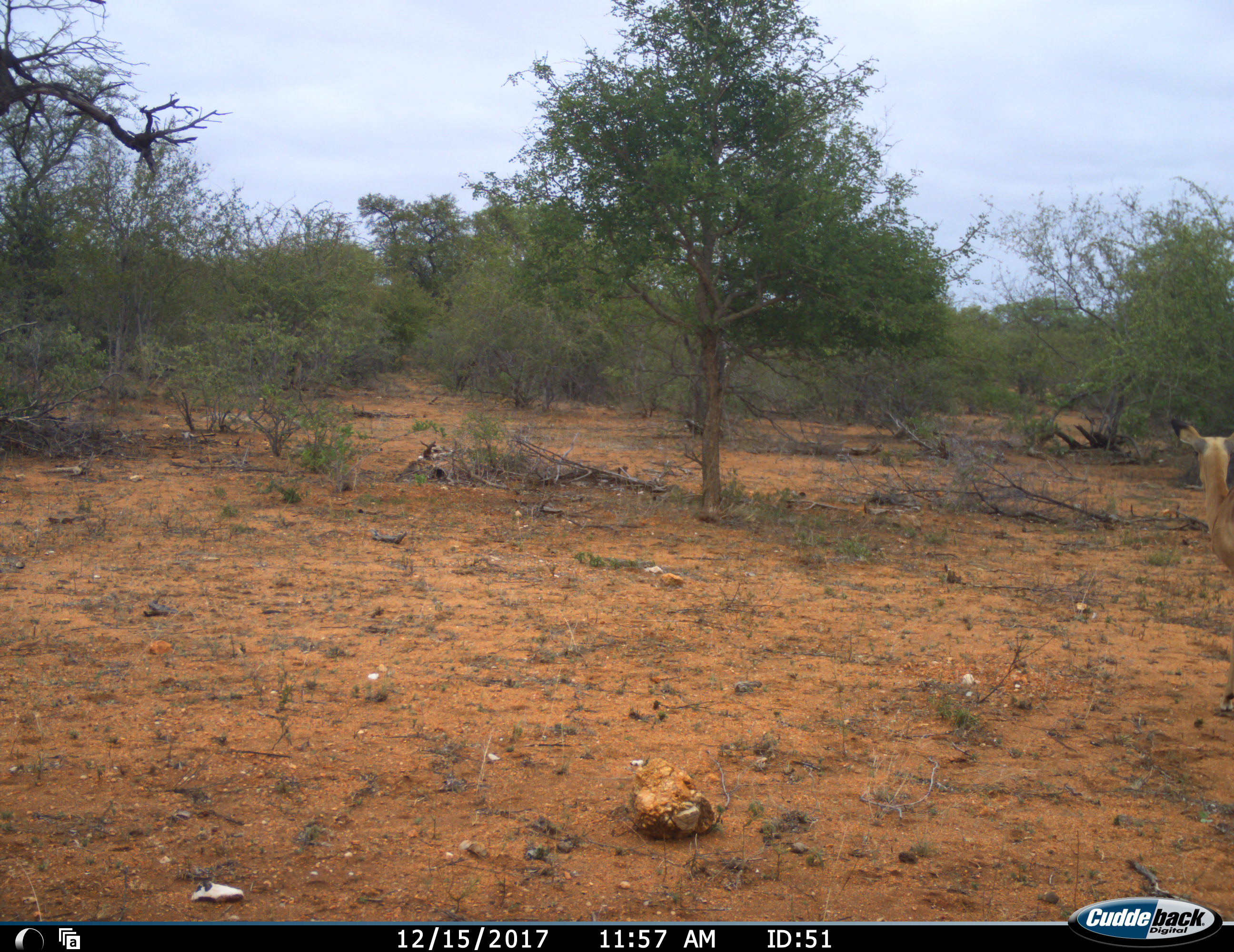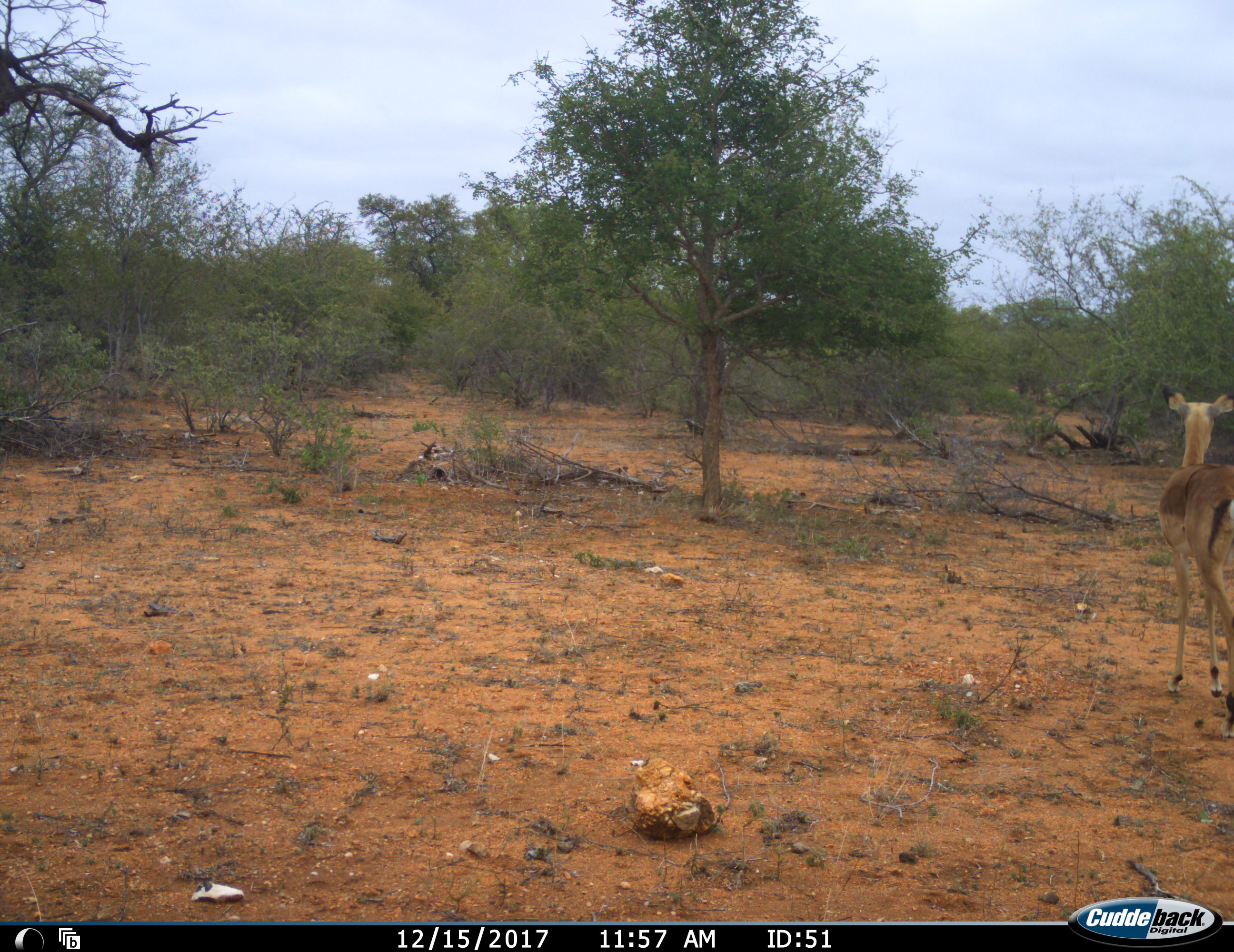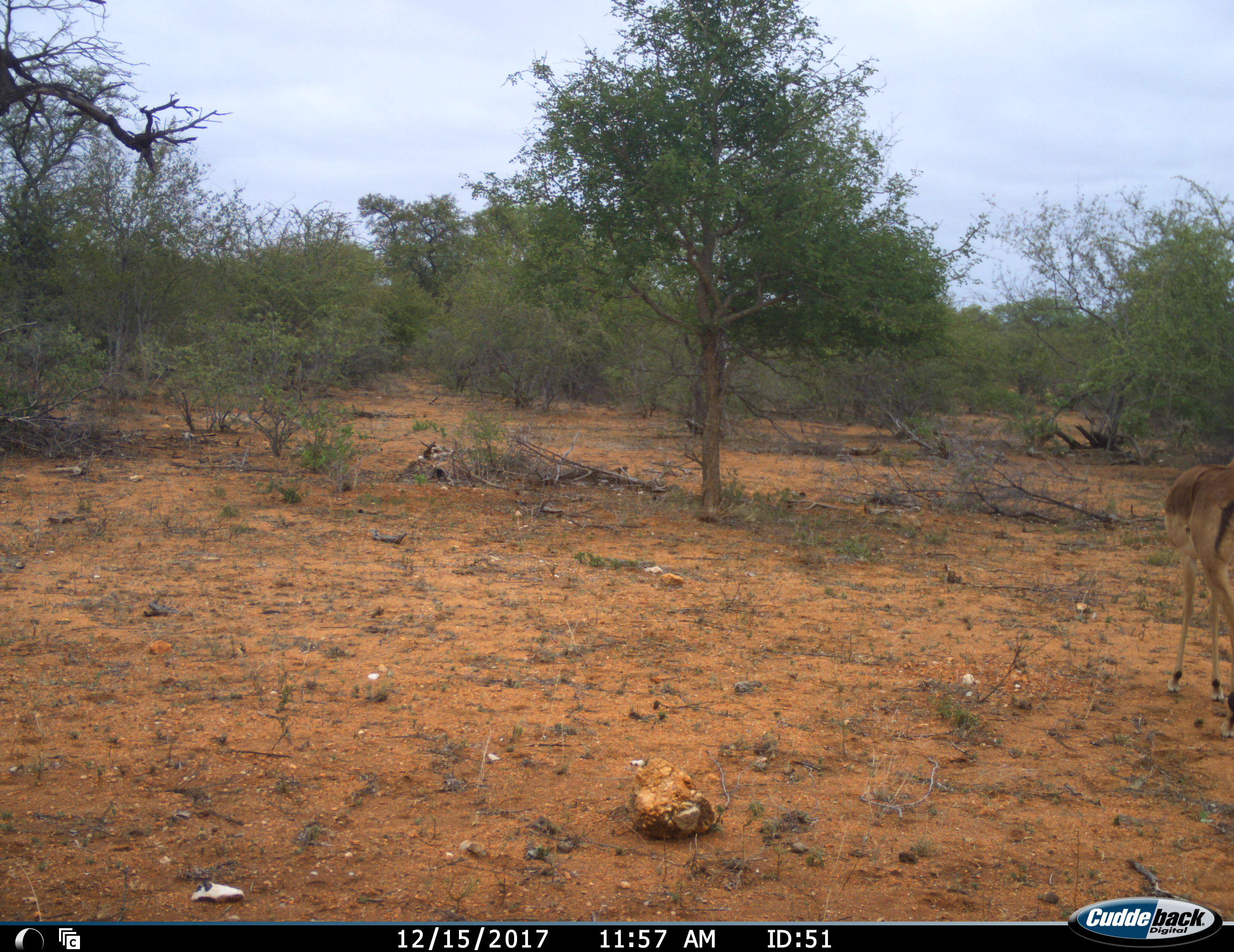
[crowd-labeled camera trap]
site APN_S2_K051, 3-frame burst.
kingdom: Animalia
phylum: Chordata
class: Mammalia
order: Artiodactyla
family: Bovidae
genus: Aepyceros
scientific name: Aepyceros melampus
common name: impala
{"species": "impala (Aepyceros melampus)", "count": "1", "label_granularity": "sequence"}